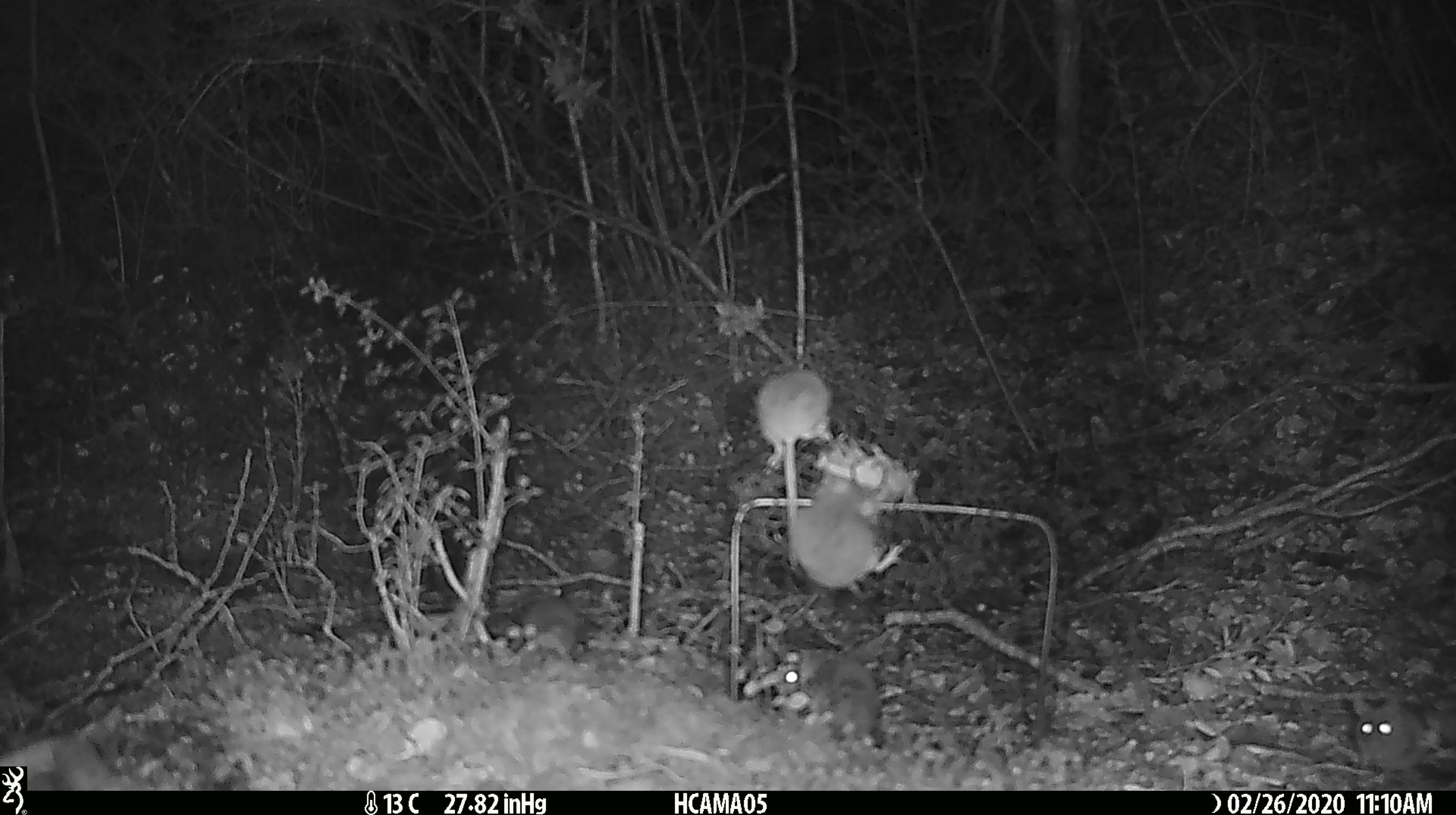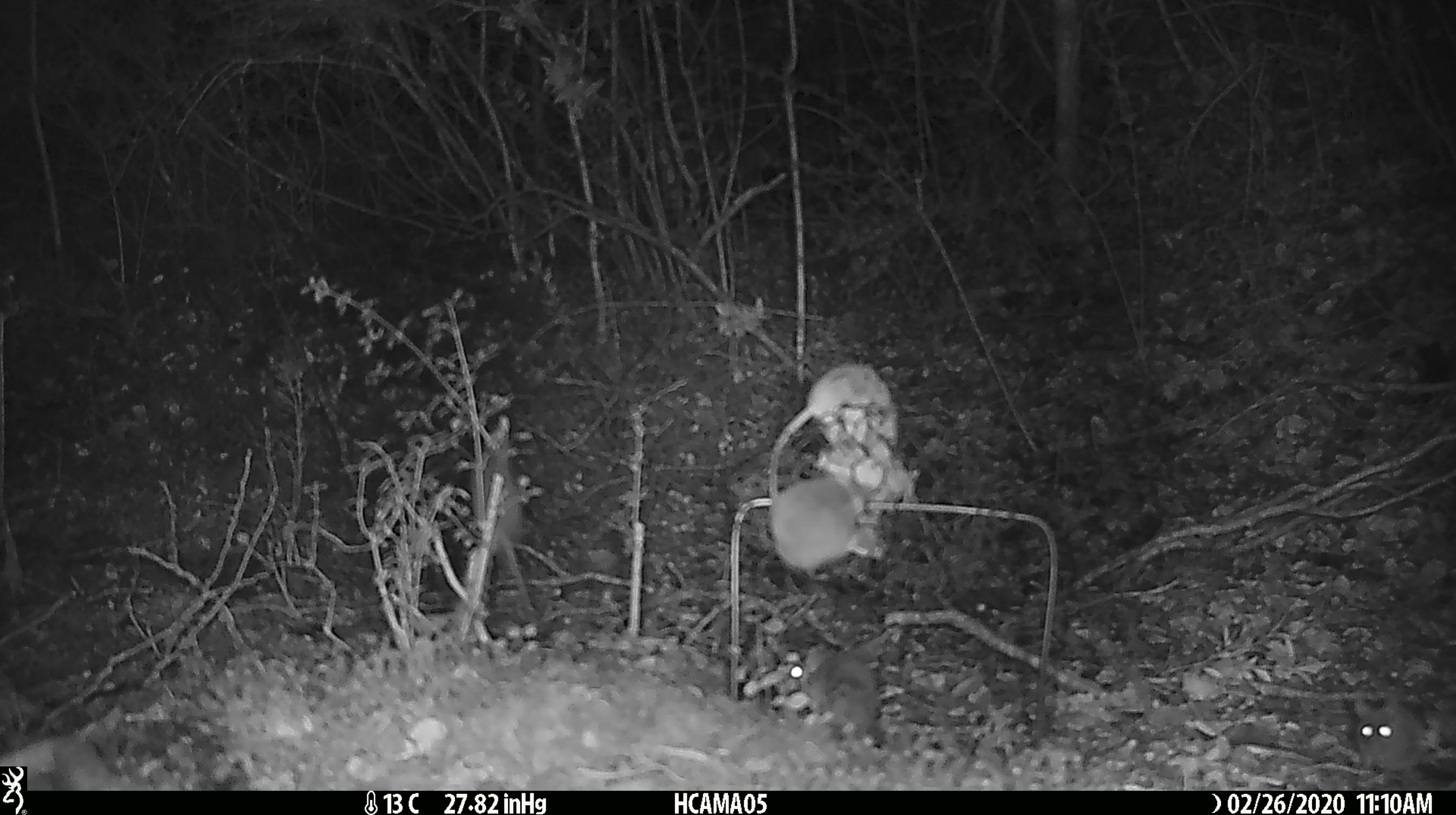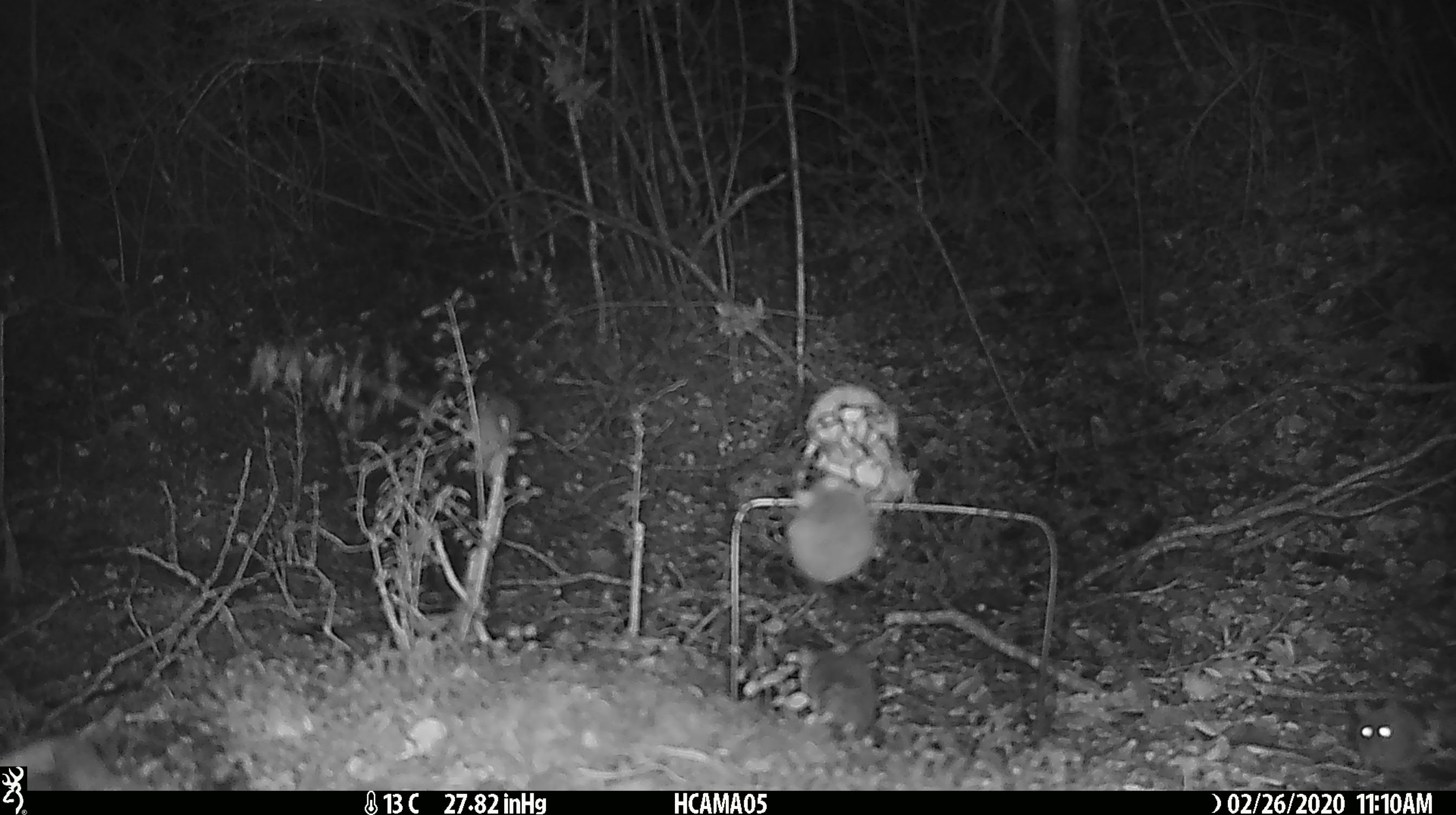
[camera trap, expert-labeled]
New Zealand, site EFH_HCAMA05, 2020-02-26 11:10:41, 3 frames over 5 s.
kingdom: Animalia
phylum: Chordata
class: Mammalia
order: Rodentia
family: Muridae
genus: Mus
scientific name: Mus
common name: mouse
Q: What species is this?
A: Mouse (Mus).